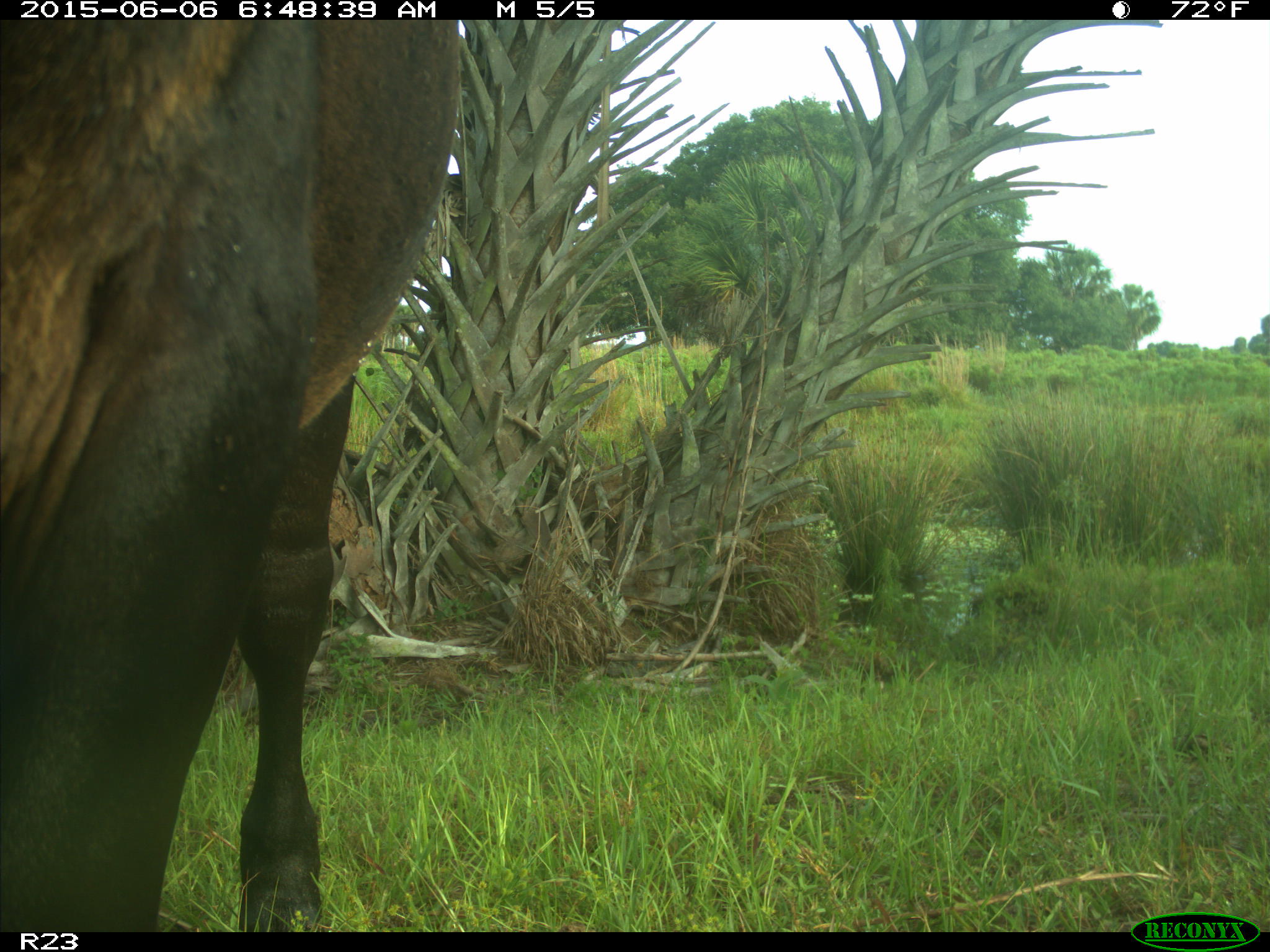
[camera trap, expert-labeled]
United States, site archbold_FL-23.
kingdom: Animalia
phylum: Chordata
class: Mammalia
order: Artiodactyla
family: Bovidae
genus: Bos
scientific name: Bos taurus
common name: domestic cow